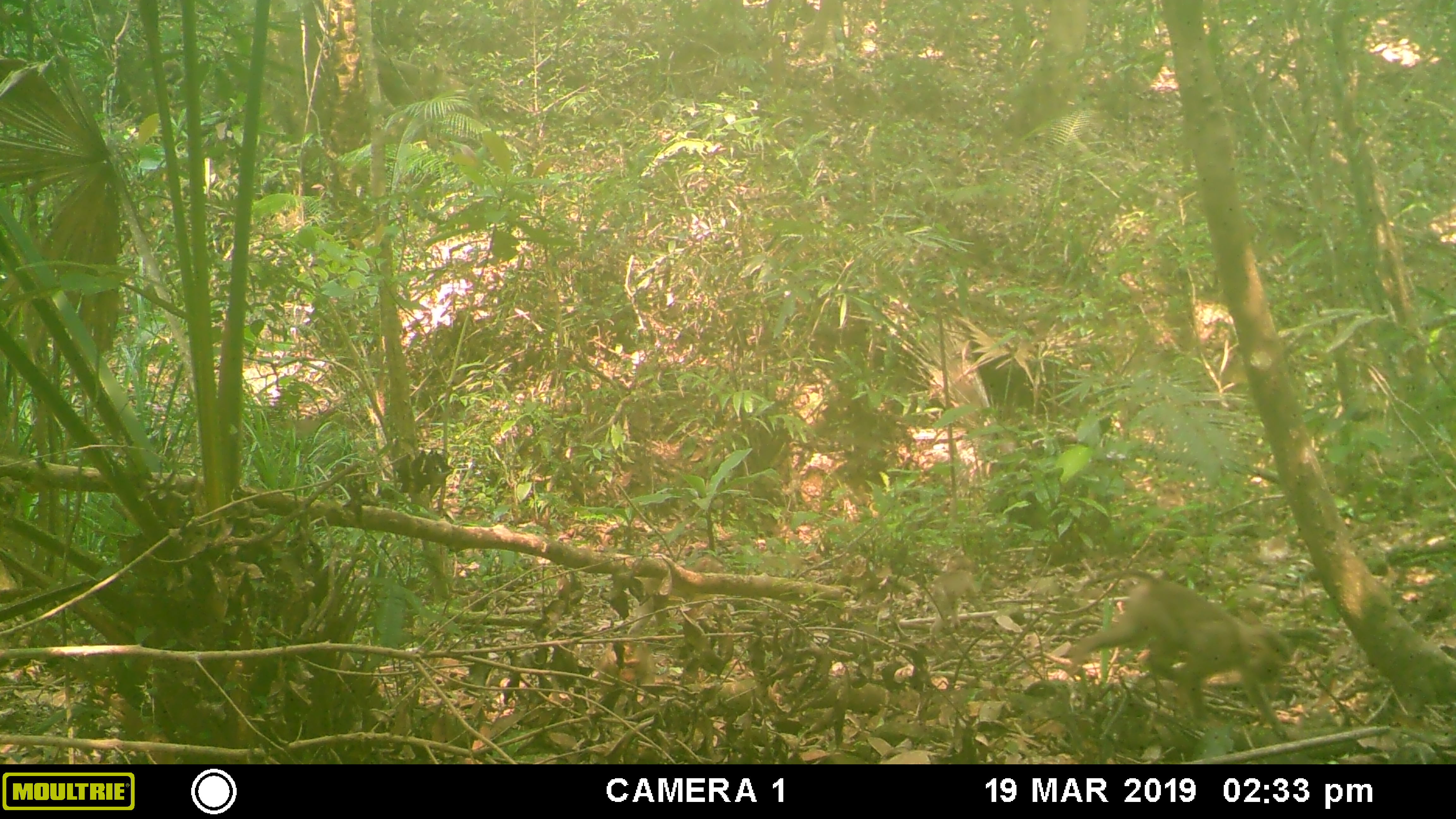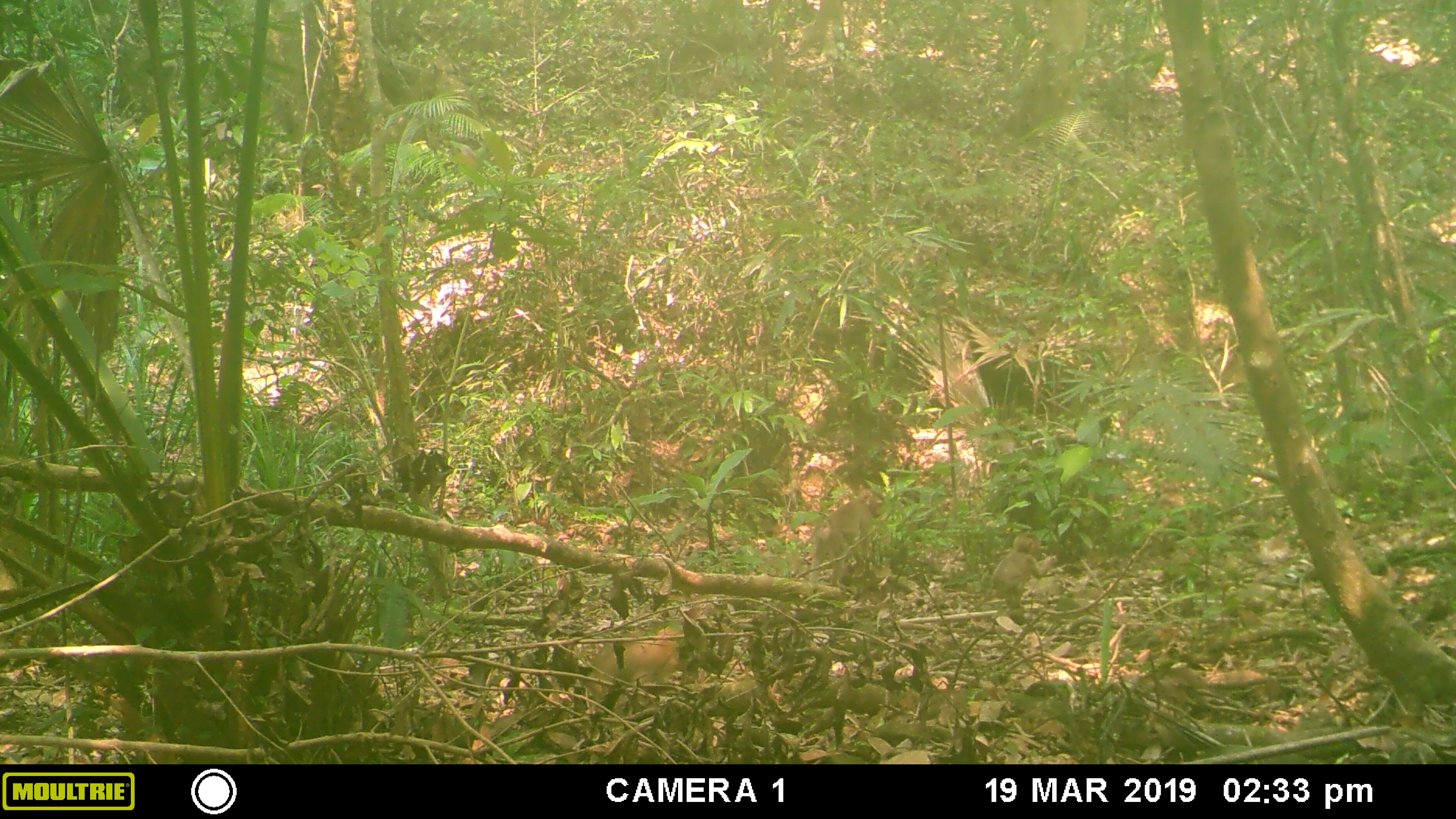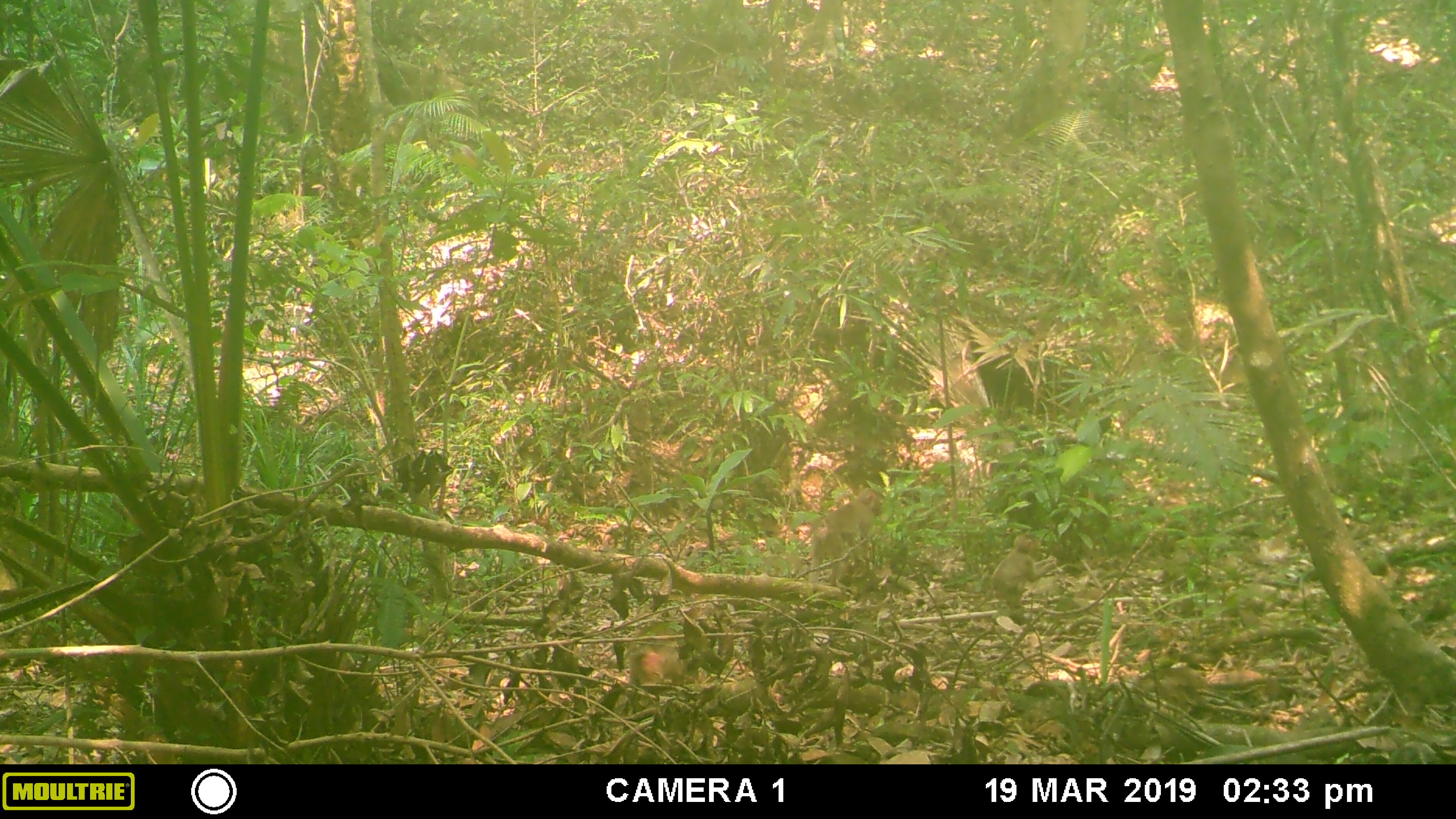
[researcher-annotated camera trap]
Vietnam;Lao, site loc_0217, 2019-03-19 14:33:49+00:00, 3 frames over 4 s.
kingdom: Animalia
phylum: Chordata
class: Mammalia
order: Primates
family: Cercopithecidae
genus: Macaca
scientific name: Macaca nemestrina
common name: pig-tailed macaque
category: pig tailed macaque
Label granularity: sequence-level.